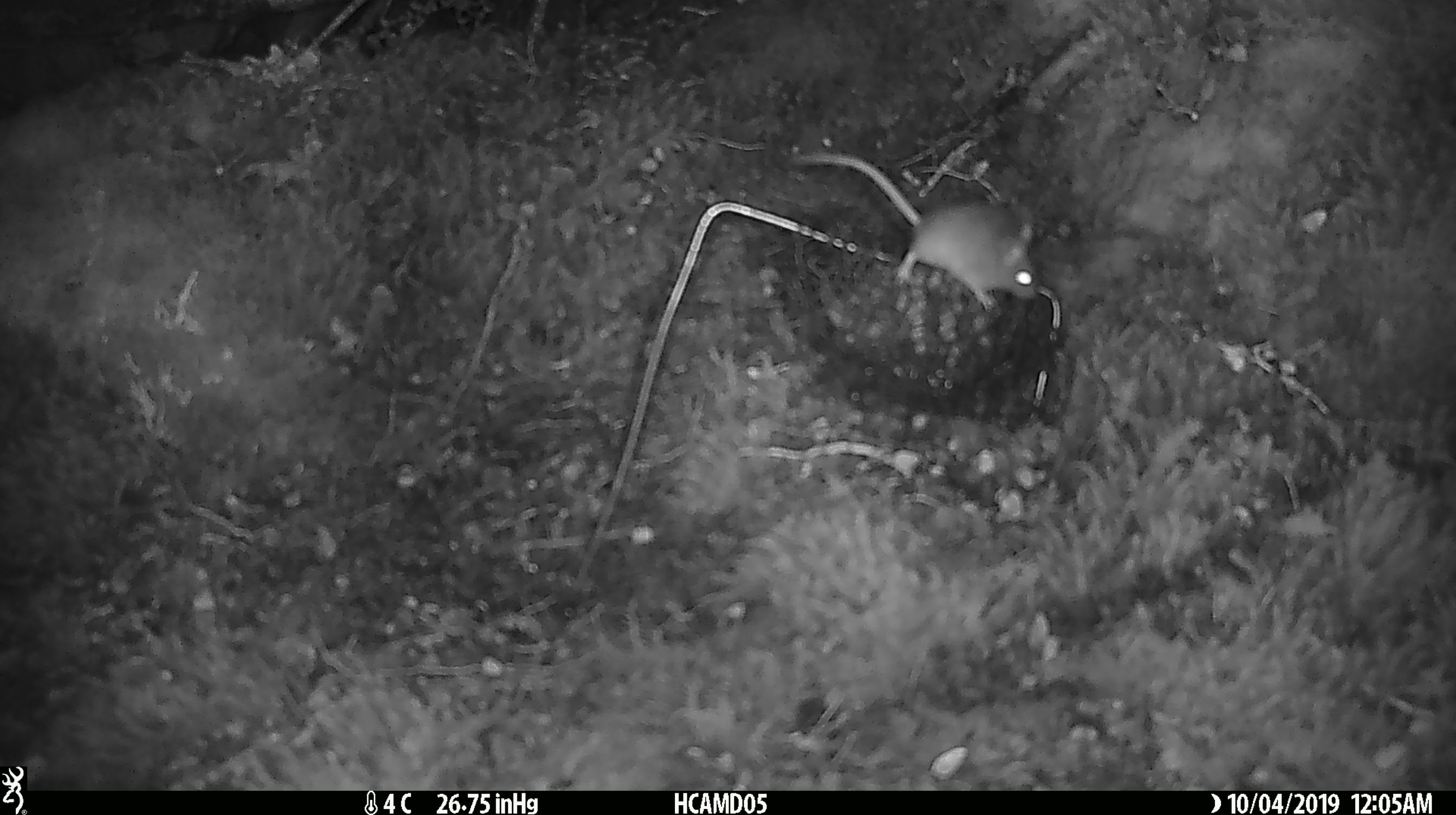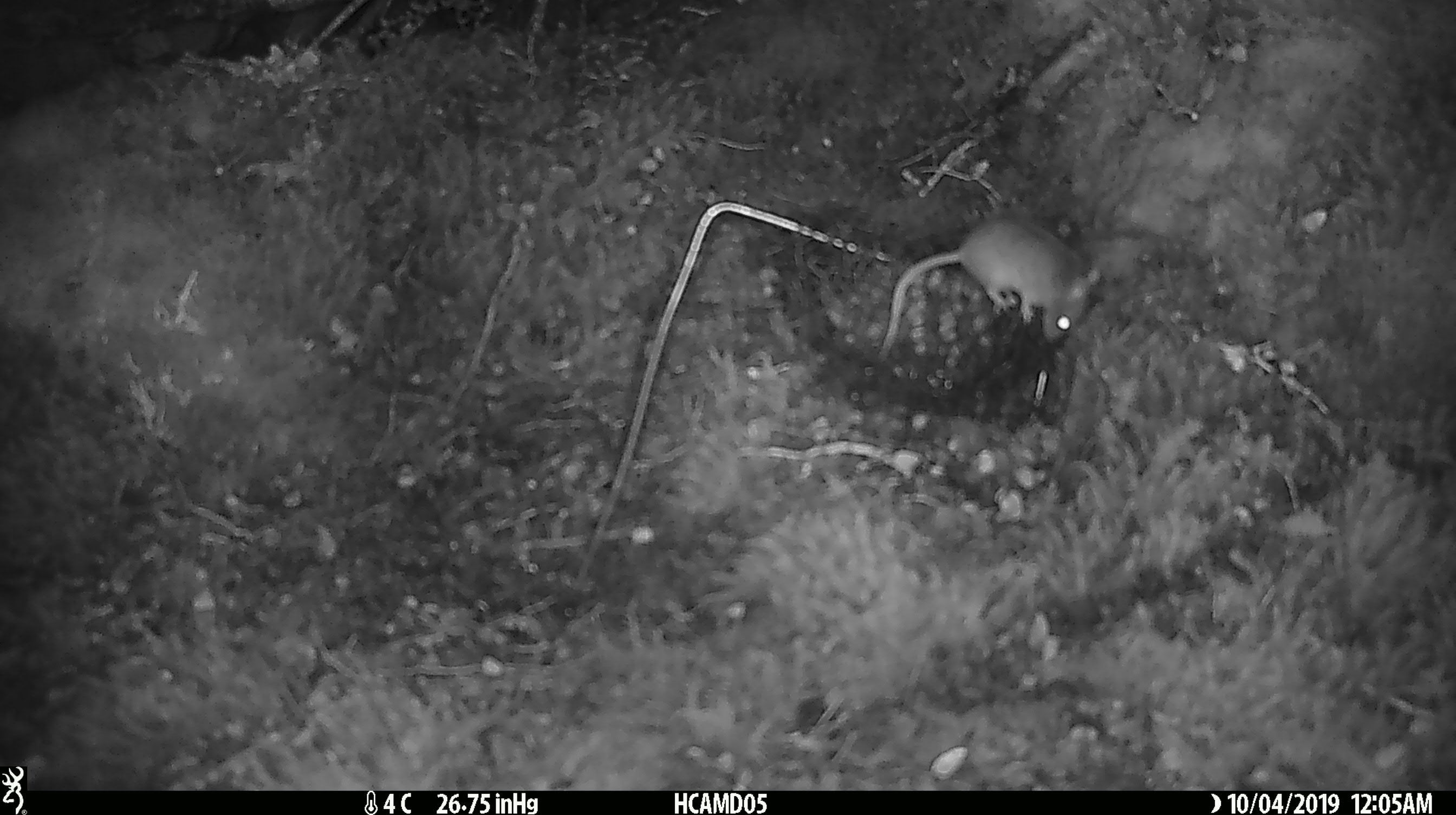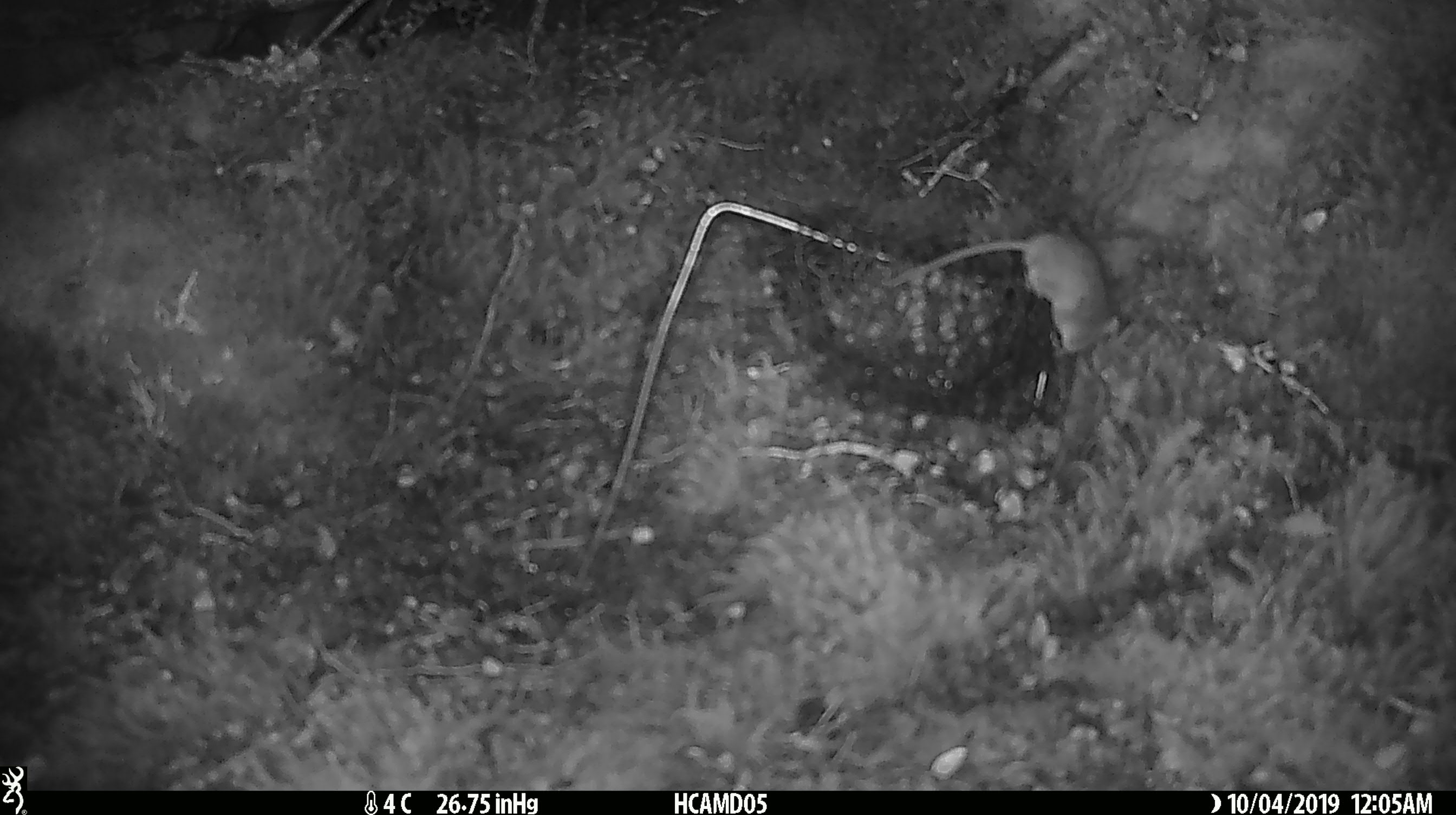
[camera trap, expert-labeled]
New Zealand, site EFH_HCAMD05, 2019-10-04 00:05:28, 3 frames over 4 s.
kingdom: Animalia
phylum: Chordata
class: Mammalia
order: Rodentia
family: Muridae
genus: Mus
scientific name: Mus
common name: mouse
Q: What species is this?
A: Mouse (Mus).